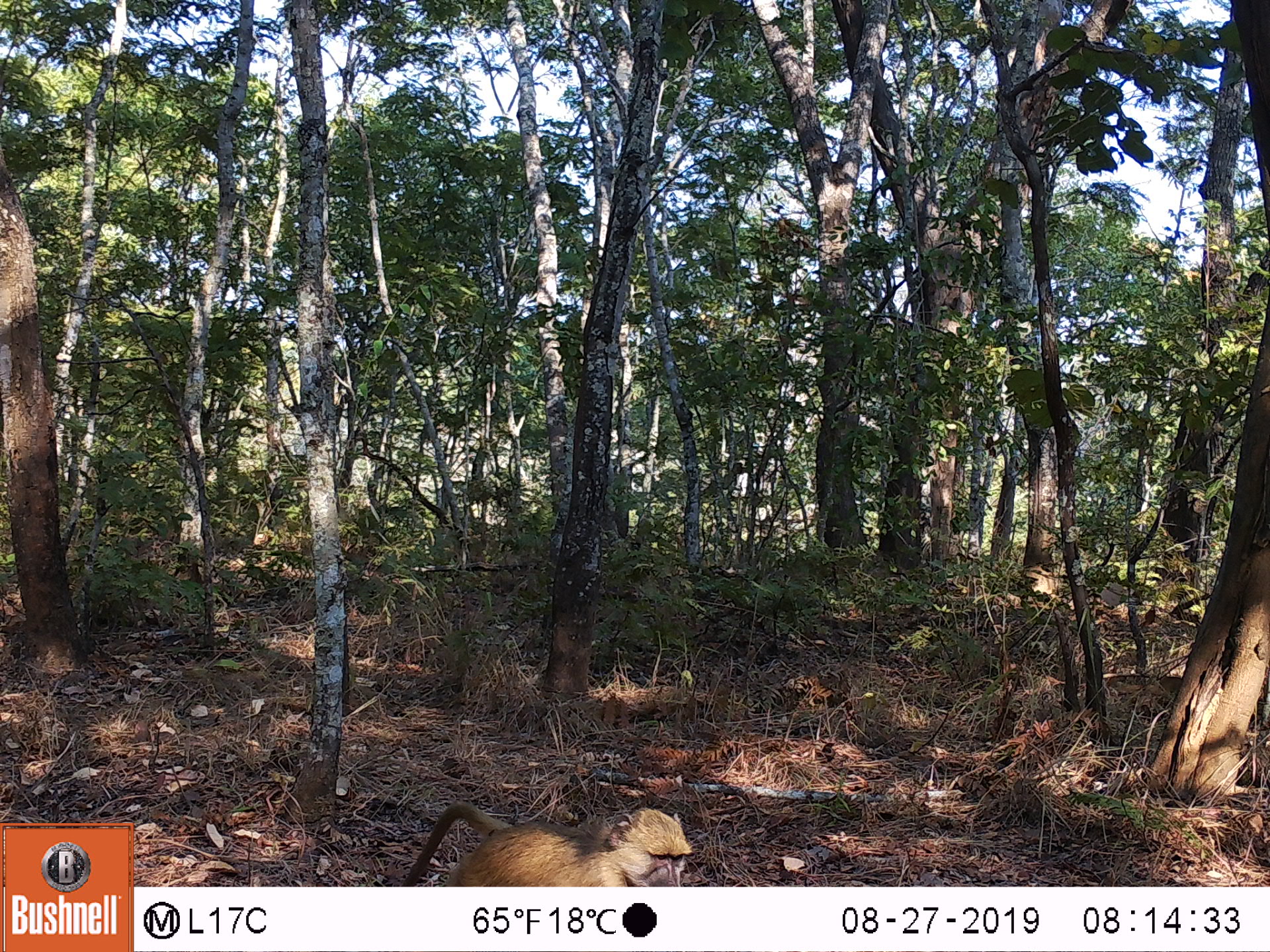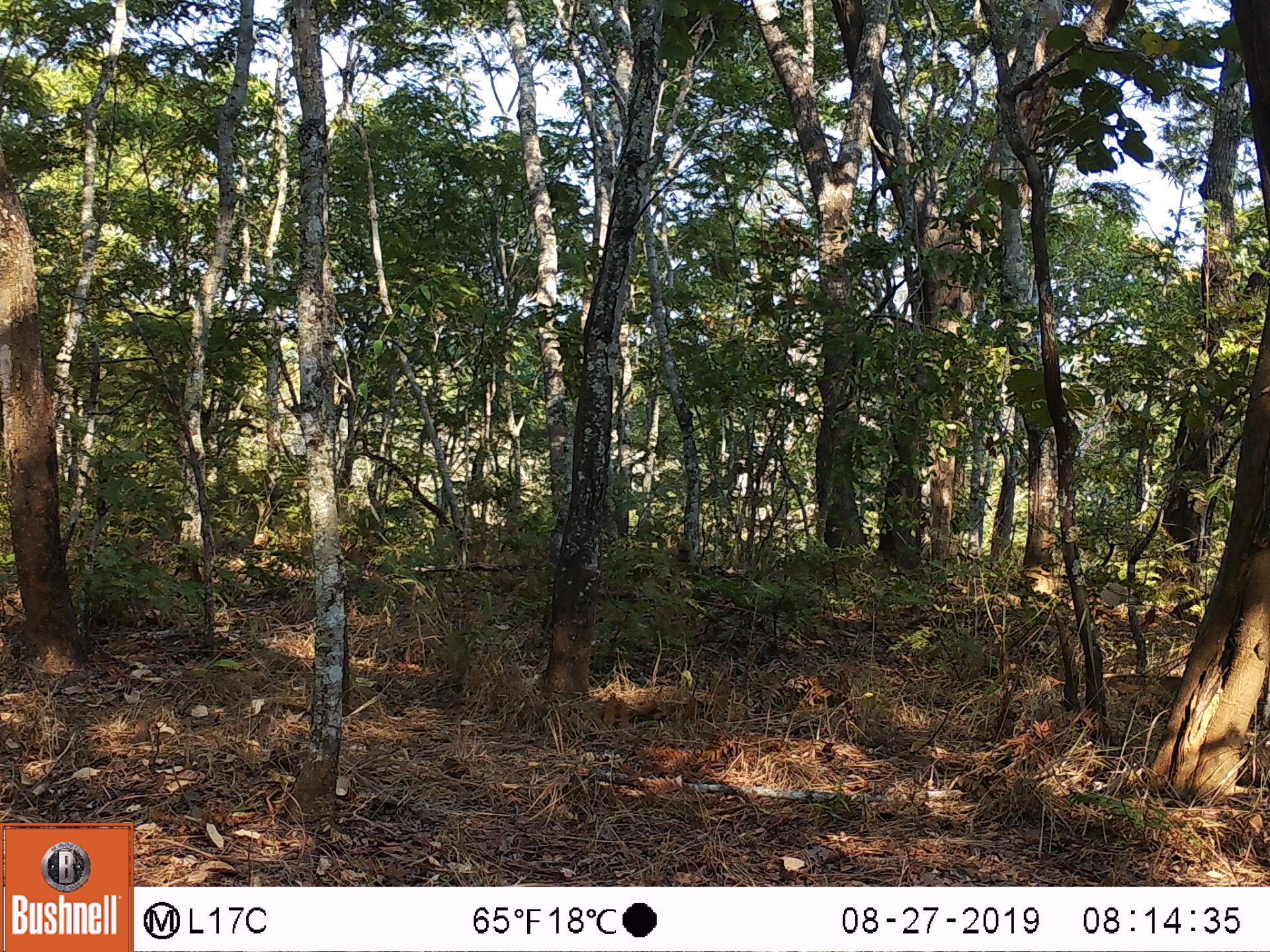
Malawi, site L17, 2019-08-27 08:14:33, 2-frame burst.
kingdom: Animalia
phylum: Chordata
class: Mammalia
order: Primates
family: Cercopithecidae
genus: Papio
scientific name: Papio cynocephalus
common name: yellow baboon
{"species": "yellow baboon (Papio cynocephalus)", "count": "1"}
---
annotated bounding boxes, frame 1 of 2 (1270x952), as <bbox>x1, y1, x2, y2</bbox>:
yellow baboon: <bbox>398, 801, 696, 882</bbox>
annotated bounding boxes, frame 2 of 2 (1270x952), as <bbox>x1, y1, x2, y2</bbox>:
yellow baboon: <bbox>659, 530, 698, 580</bbox>